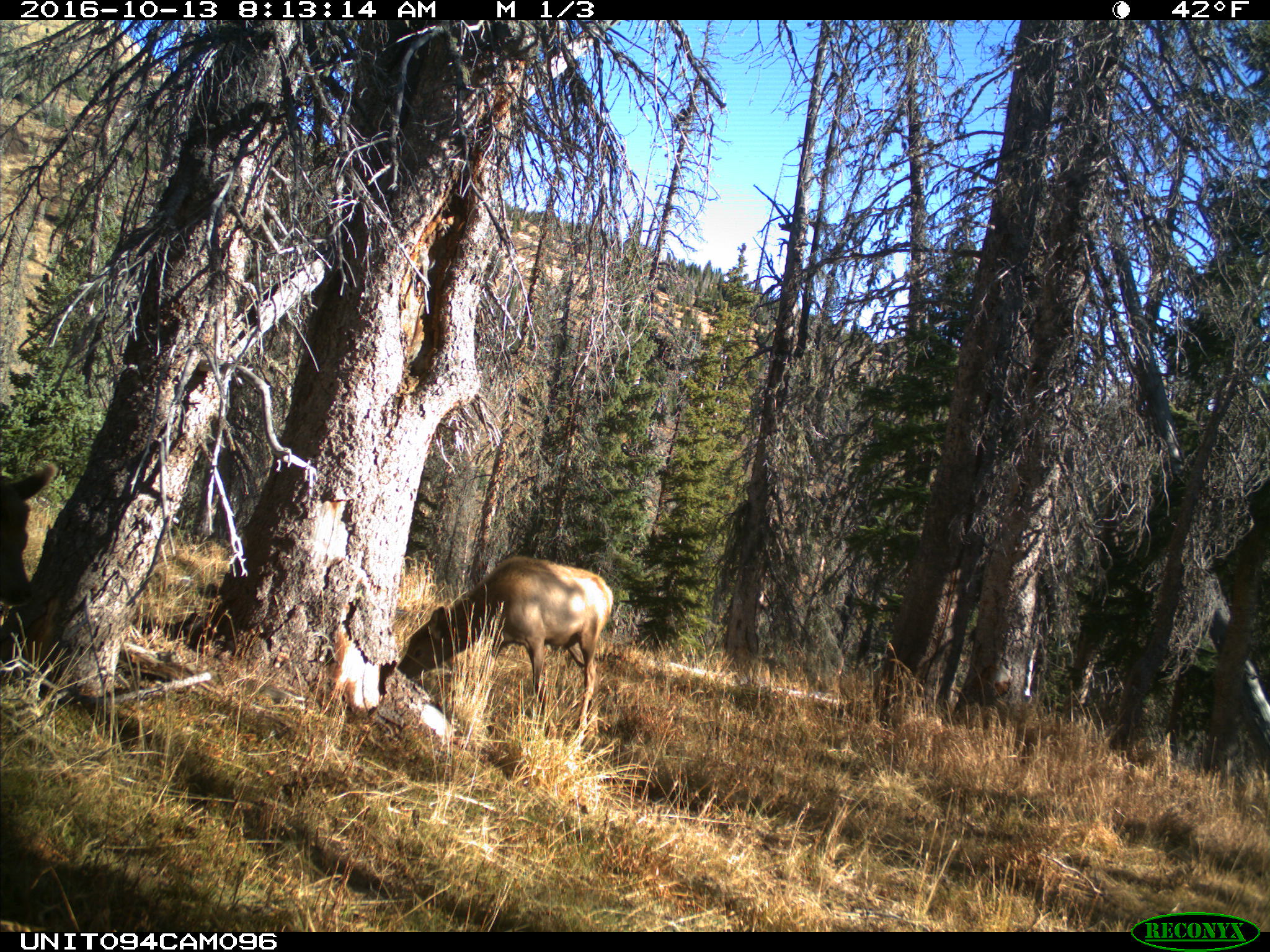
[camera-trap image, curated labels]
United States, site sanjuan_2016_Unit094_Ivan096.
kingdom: Animalia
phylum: Chordata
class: Mammalia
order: Artiodactyla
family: Cervidae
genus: Cervus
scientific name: Cervus elaphus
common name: red deer